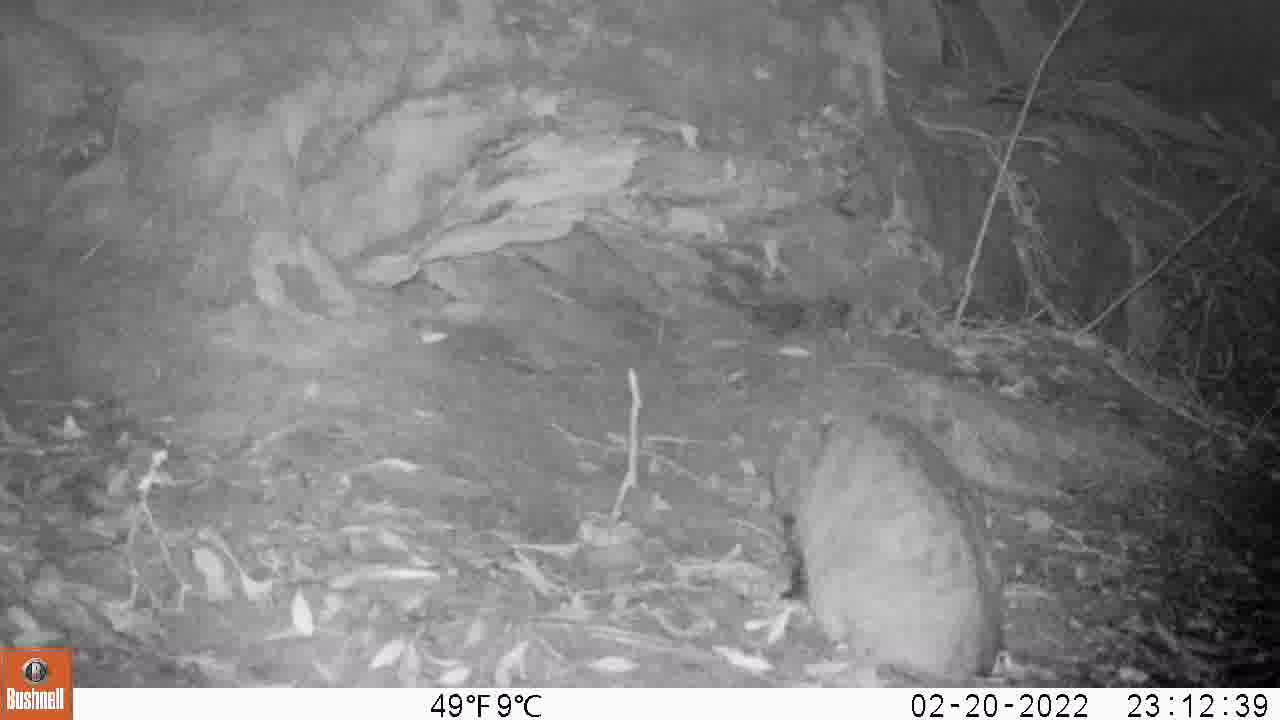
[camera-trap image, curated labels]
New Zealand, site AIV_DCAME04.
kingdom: Animalia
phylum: Chordata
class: Mammalia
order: Carnivora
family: Felidae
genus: Felis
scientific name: Felis catus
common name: domestic cat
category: cat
Cat (domestic cat) (Felis catus).